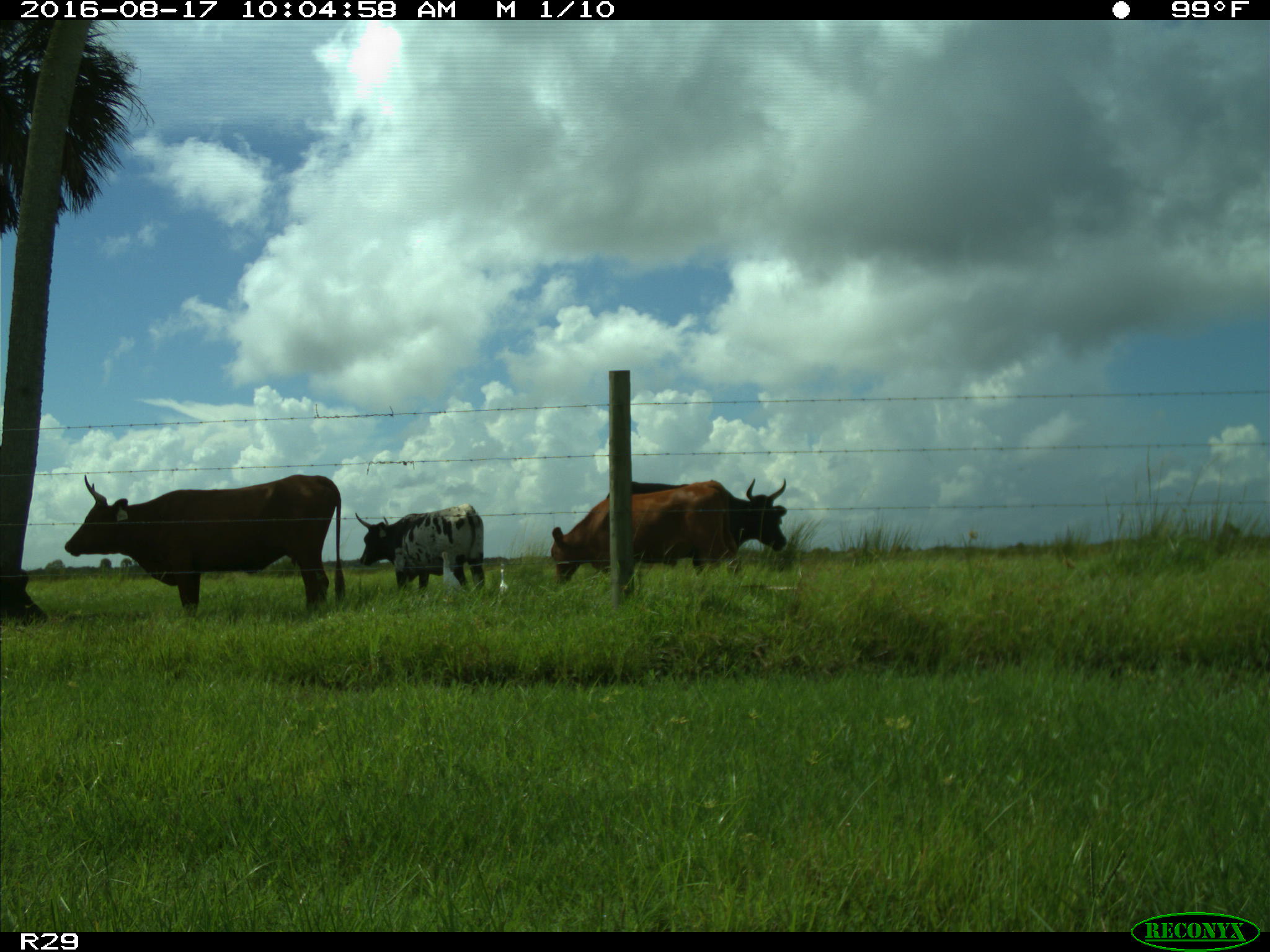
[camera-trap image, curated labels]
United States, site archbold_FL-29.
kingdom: Animalia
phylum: Chordata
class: Mammalia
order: Artiodactyla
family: Bovidae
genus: Bos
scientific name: Bos taurus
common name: domestic cow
Bos taurus (domestic cow).